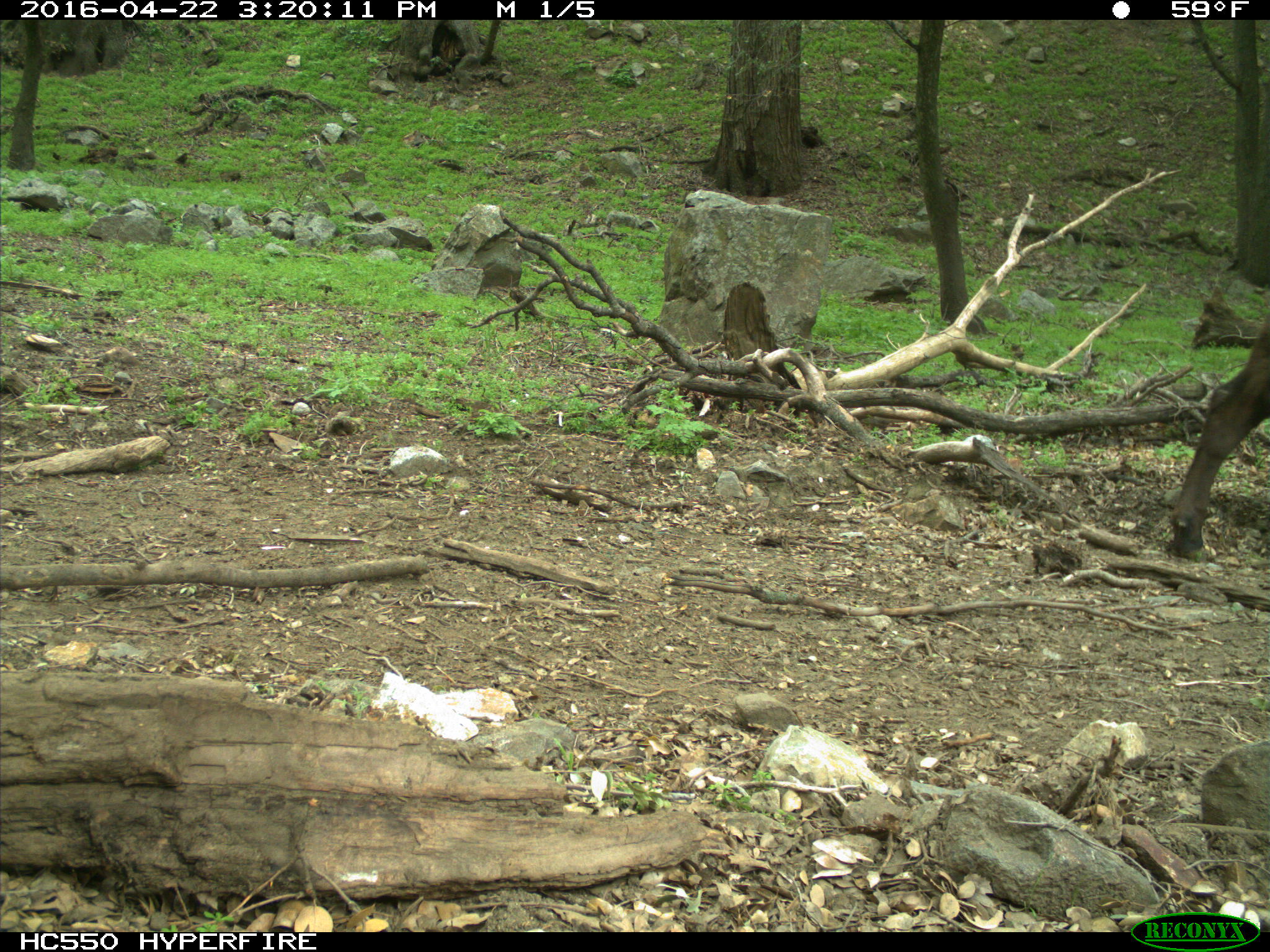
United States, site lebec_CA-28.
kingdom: Animalia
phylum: Chordata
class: Mammalia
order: Artiodactyla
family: Bovidae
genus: Bos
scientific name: Bos taurus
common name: domestic cow